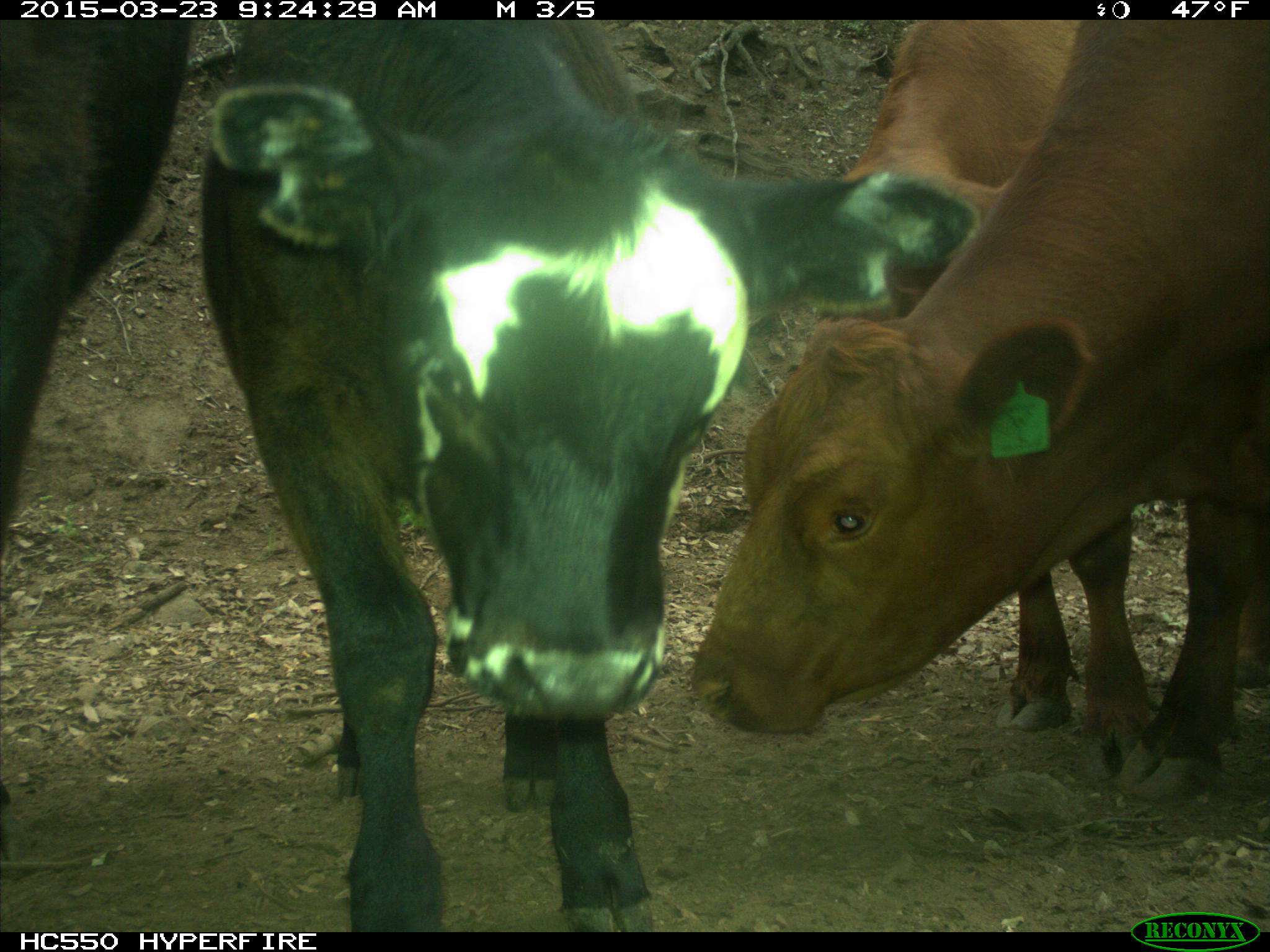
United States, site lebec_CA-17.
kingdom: Animalia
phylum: Chordata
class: Mammalia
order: Artiodactyla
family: Bovidae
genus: Bos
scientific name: Bos taurus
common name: domestic cow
Bos taurus (domestic cow).